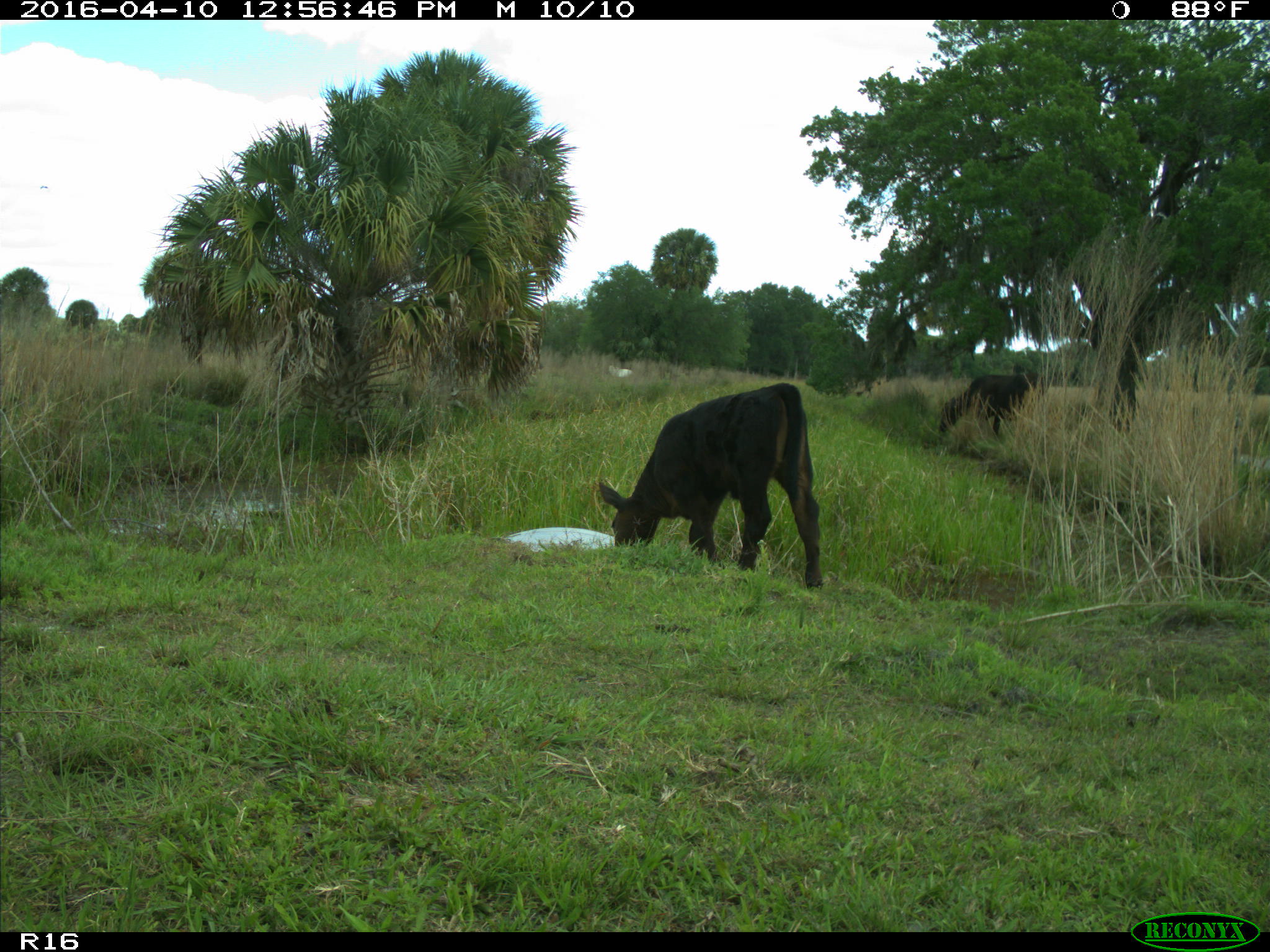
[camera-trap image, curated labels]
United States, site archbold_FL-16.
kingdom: Animalia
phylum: Chordata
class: Mammalia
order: Artiodactyla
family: Bovidae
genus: Bos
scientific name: Bos taurus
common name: domestic cow